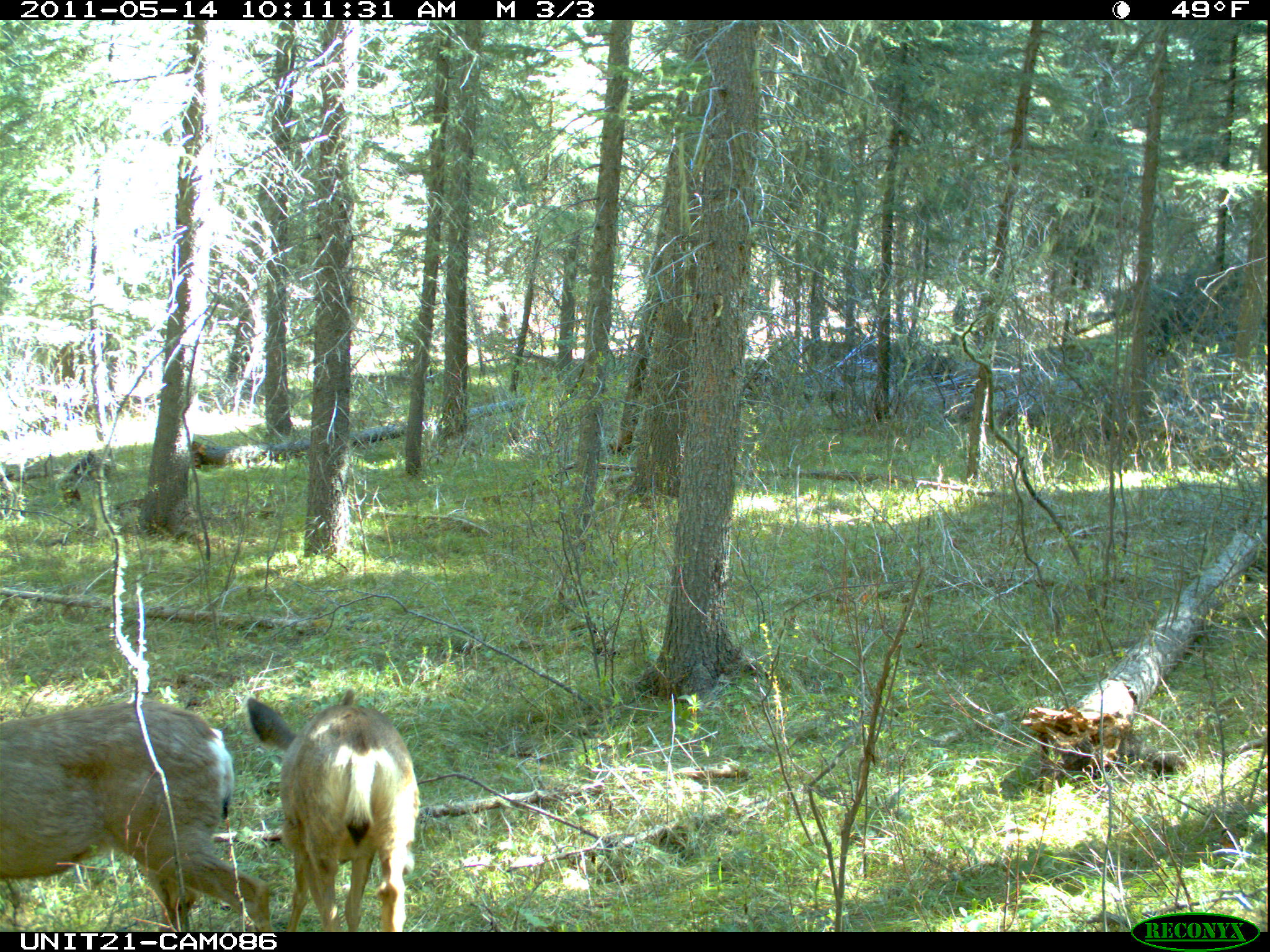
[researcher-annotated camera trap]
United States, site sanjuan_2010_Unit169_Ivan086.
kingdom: Animalia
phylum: Chordata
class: Mammalia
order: Artiodactyla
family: Cervidae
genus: Odocoileus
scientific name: Odocoileus hemionus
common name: mule deer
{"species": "Odocoileus hemionus (mule deer)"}